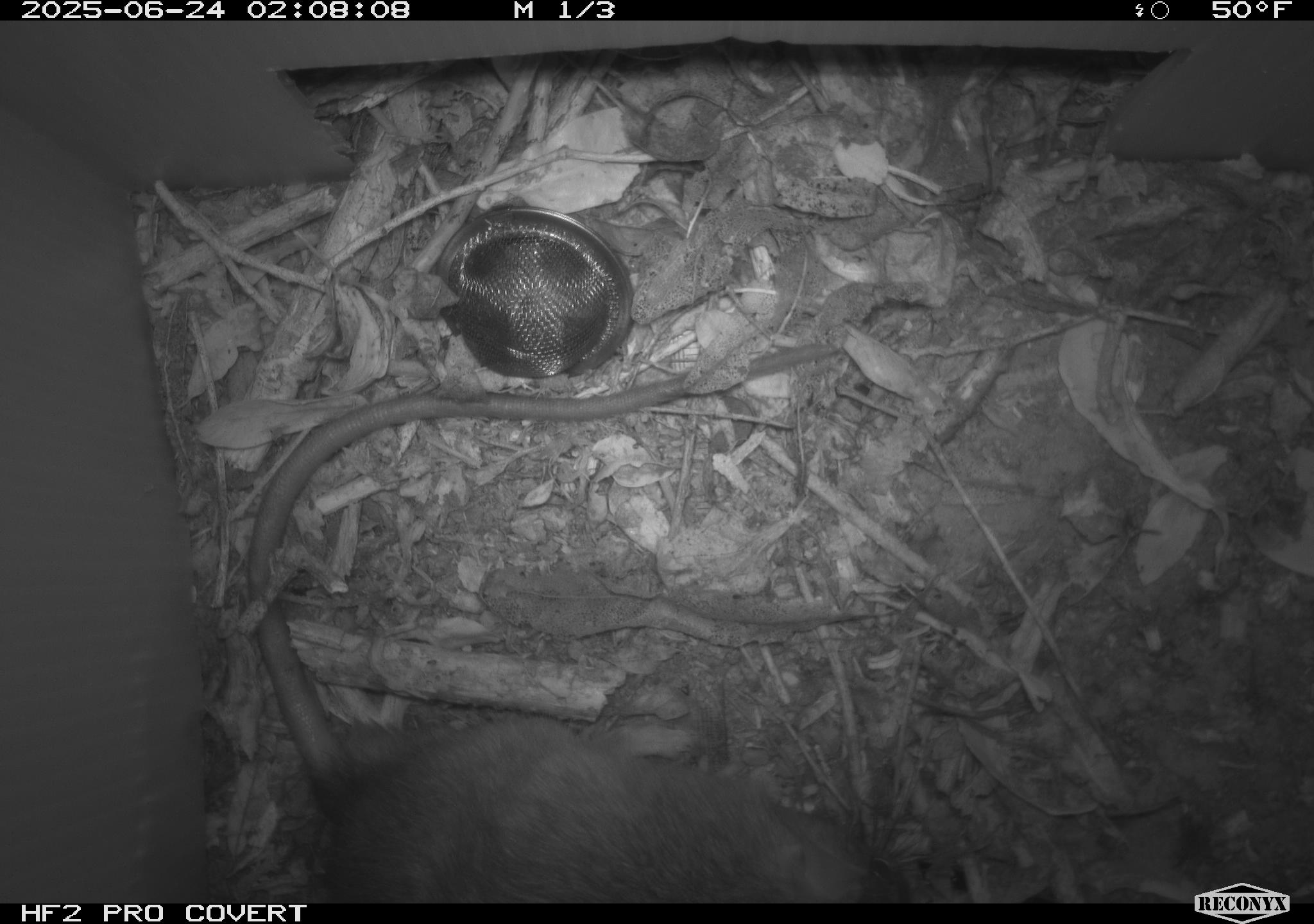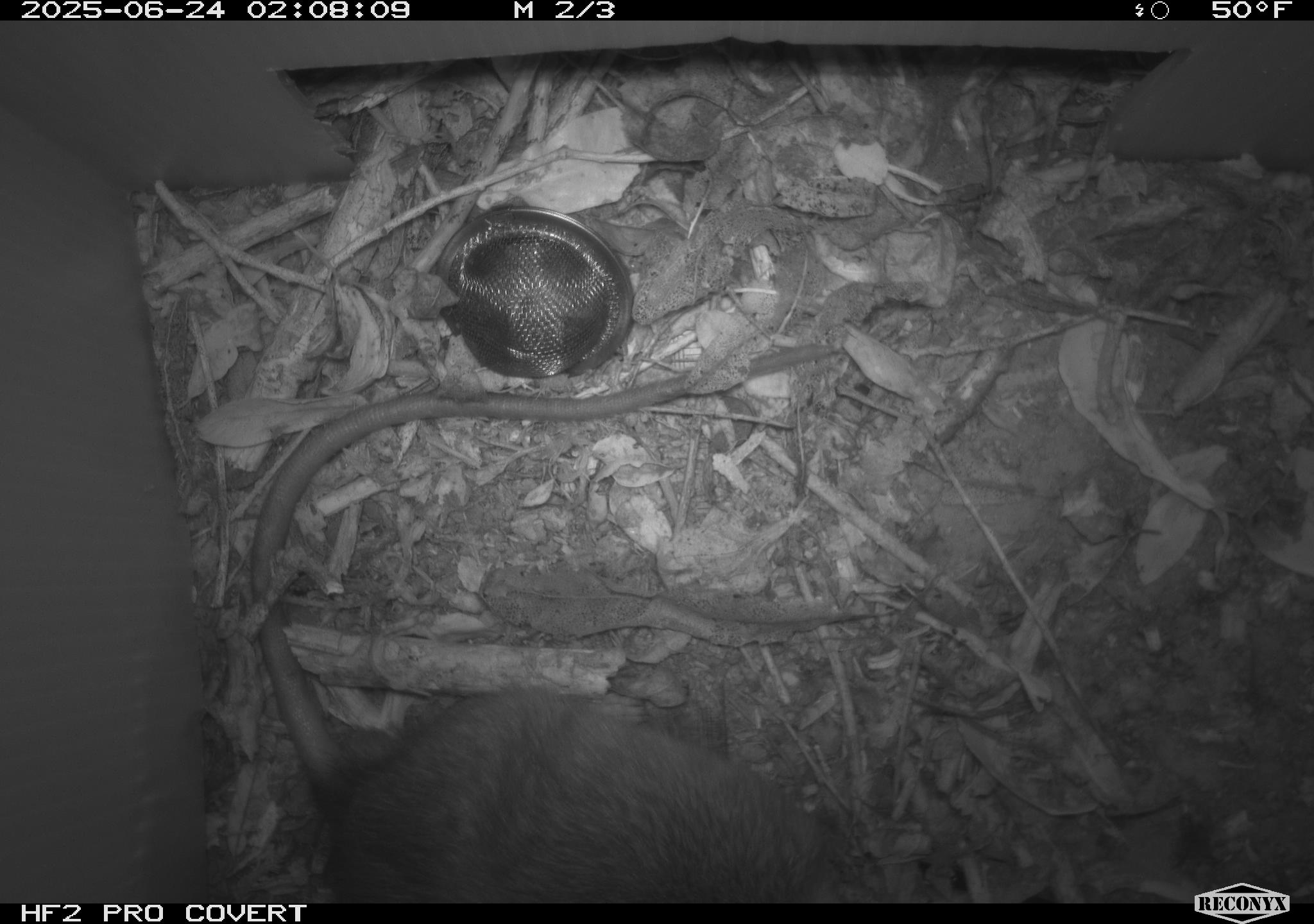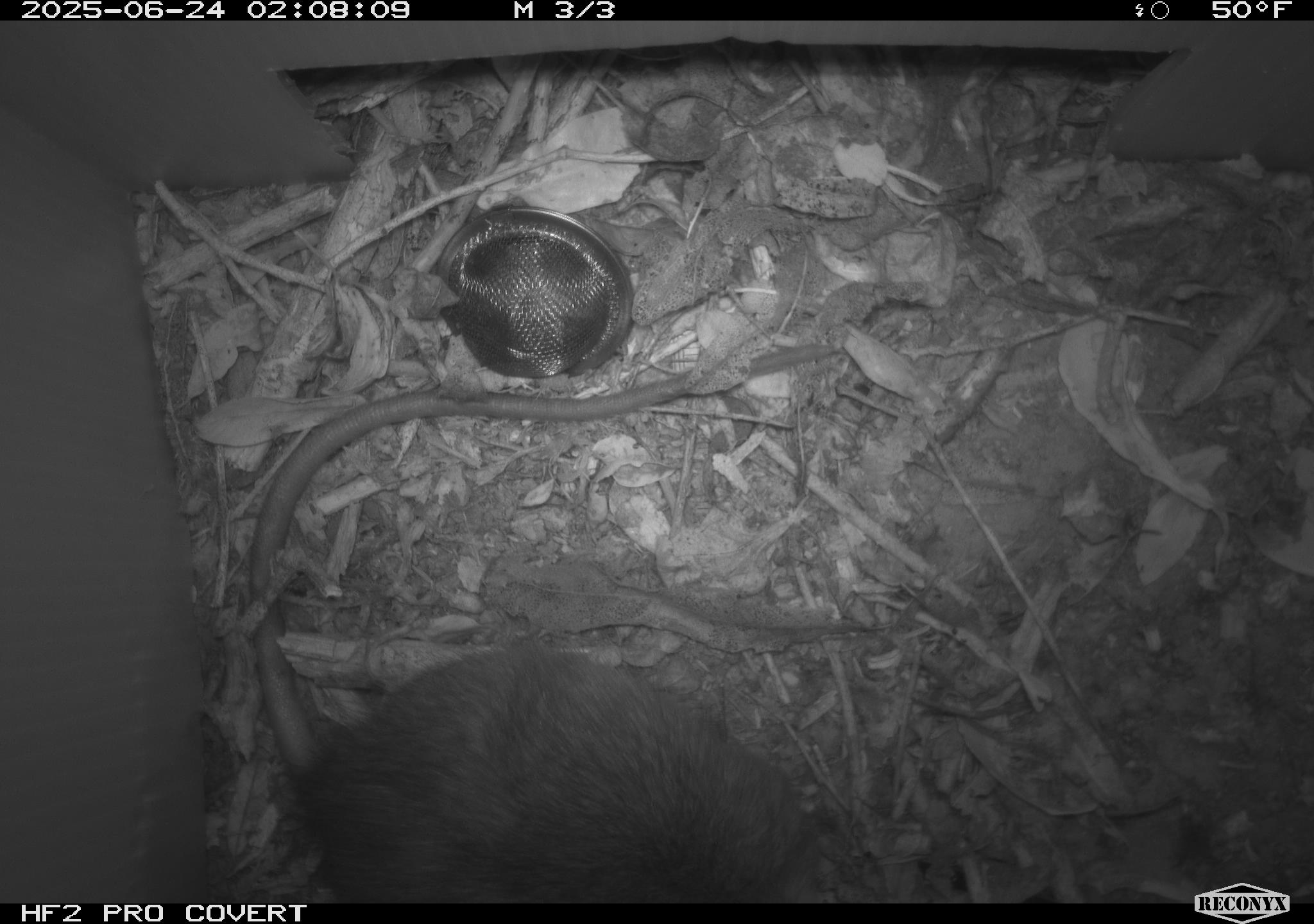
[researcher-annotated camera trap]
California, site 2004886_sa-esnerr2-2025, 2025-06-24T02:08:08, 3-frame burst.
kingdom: Animalia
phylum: Chordata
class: Mammalia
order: Rodentia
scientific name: Rodentia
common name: rodent